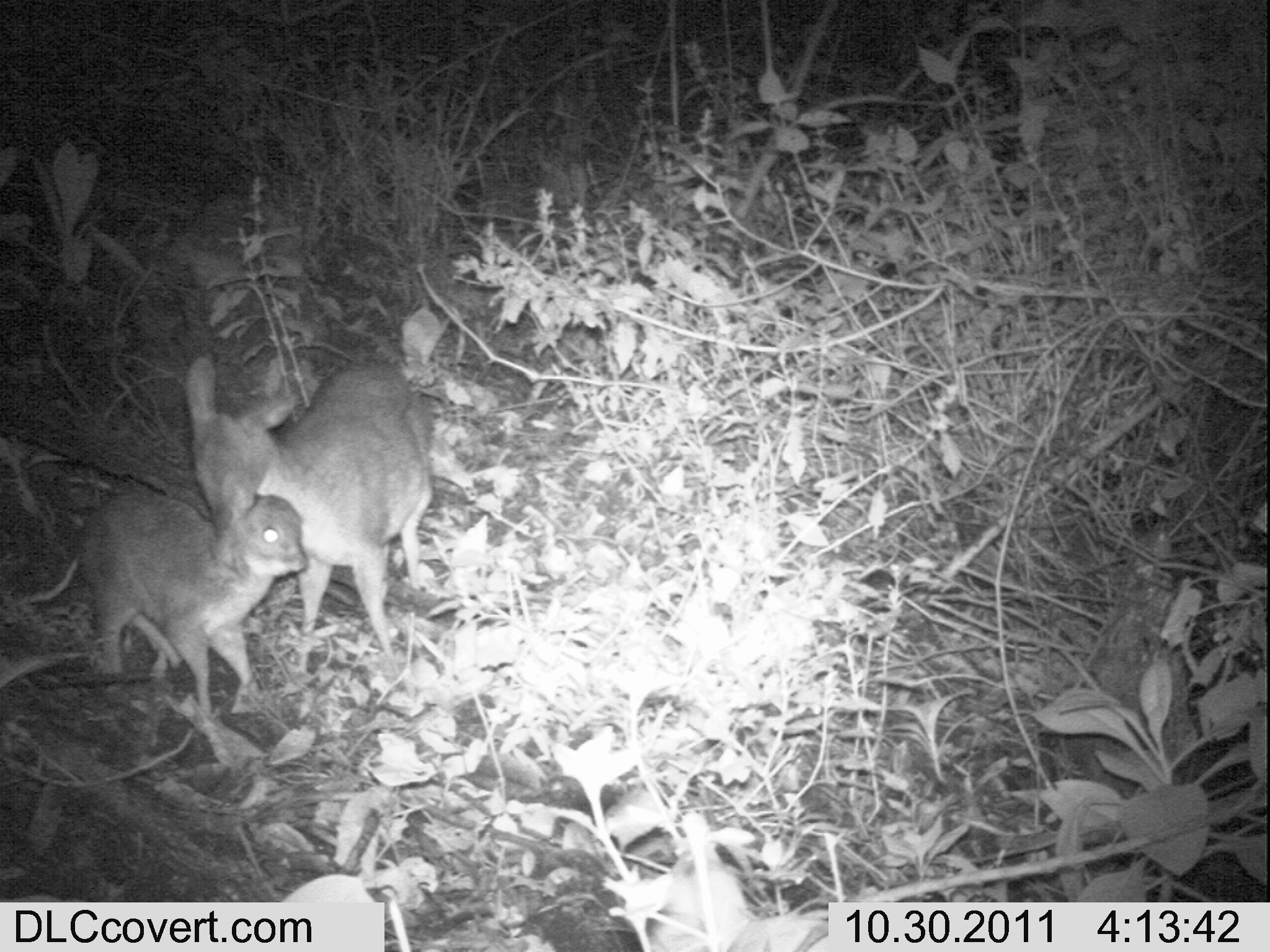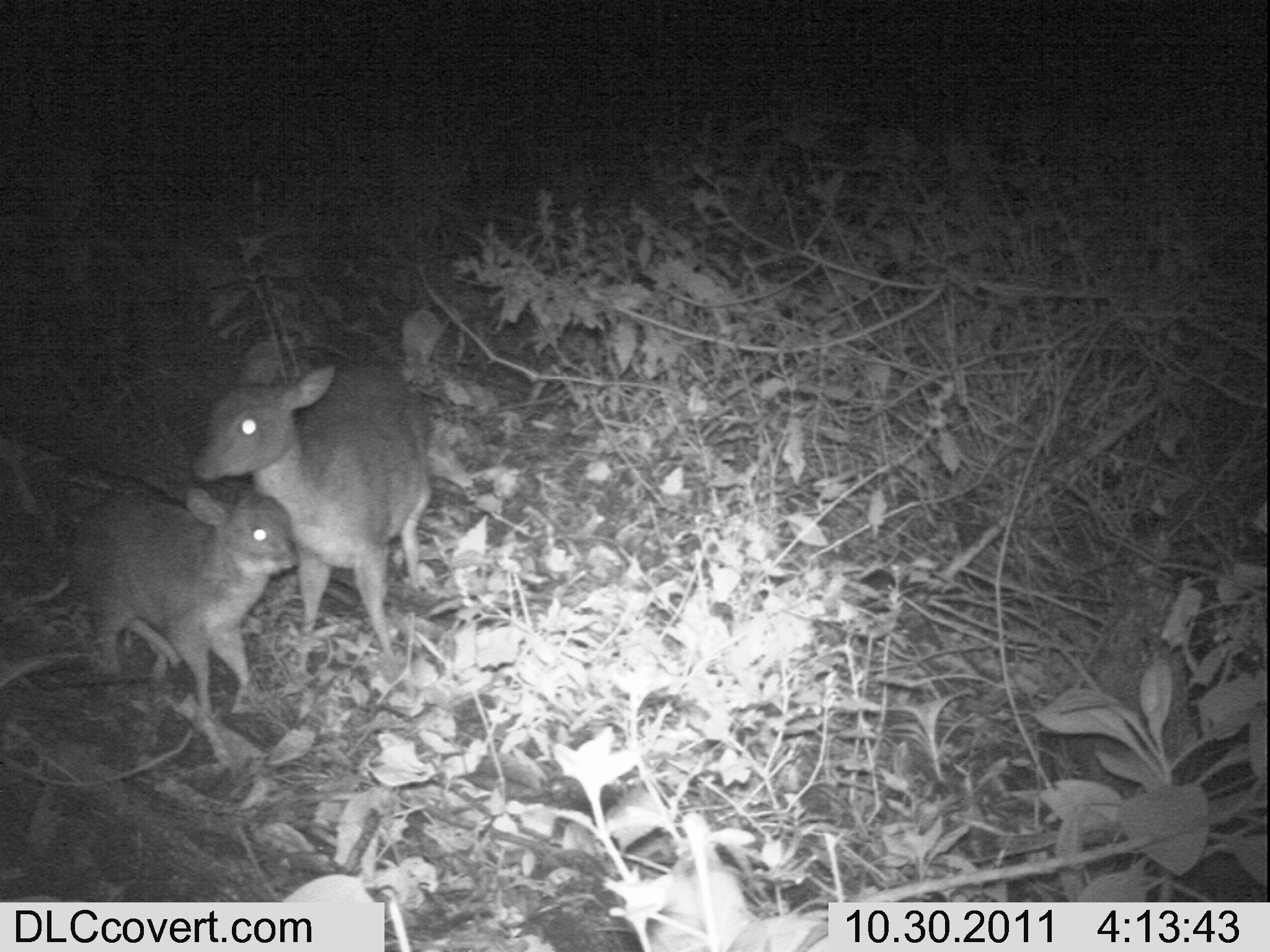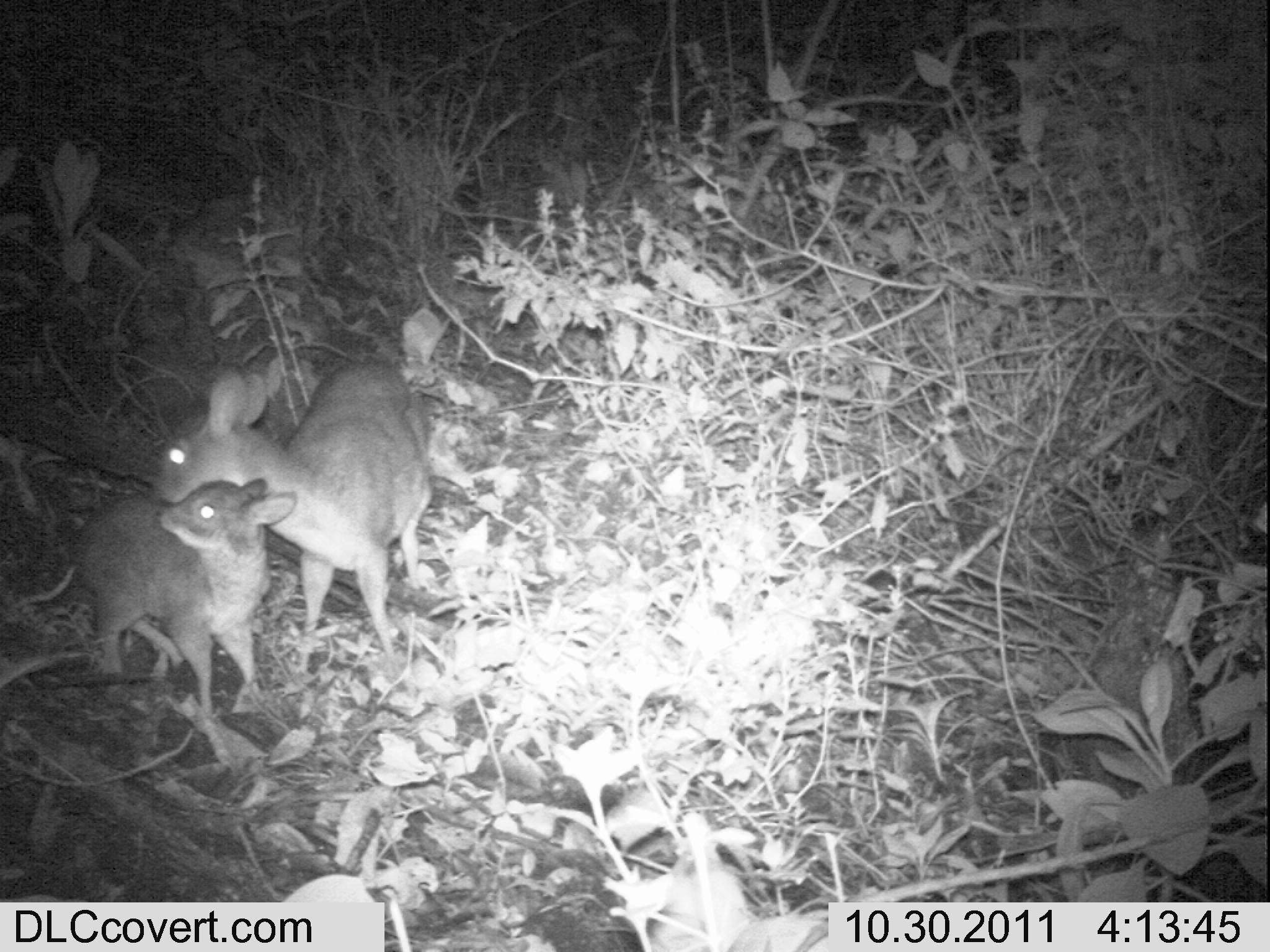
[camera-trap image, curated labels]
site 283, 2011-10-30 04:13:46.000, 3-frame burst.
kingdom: Animalia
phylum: Chordata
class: Mammalia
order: Artiodactyla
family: Bovidae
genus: Nesotragus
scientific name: Nesotragus moschatus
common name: suni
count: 2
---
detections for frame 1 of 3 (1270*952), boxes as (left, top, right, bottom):
nesotragus moschatus: (182, 356, 434, 640); (73, 491, 309, 726)